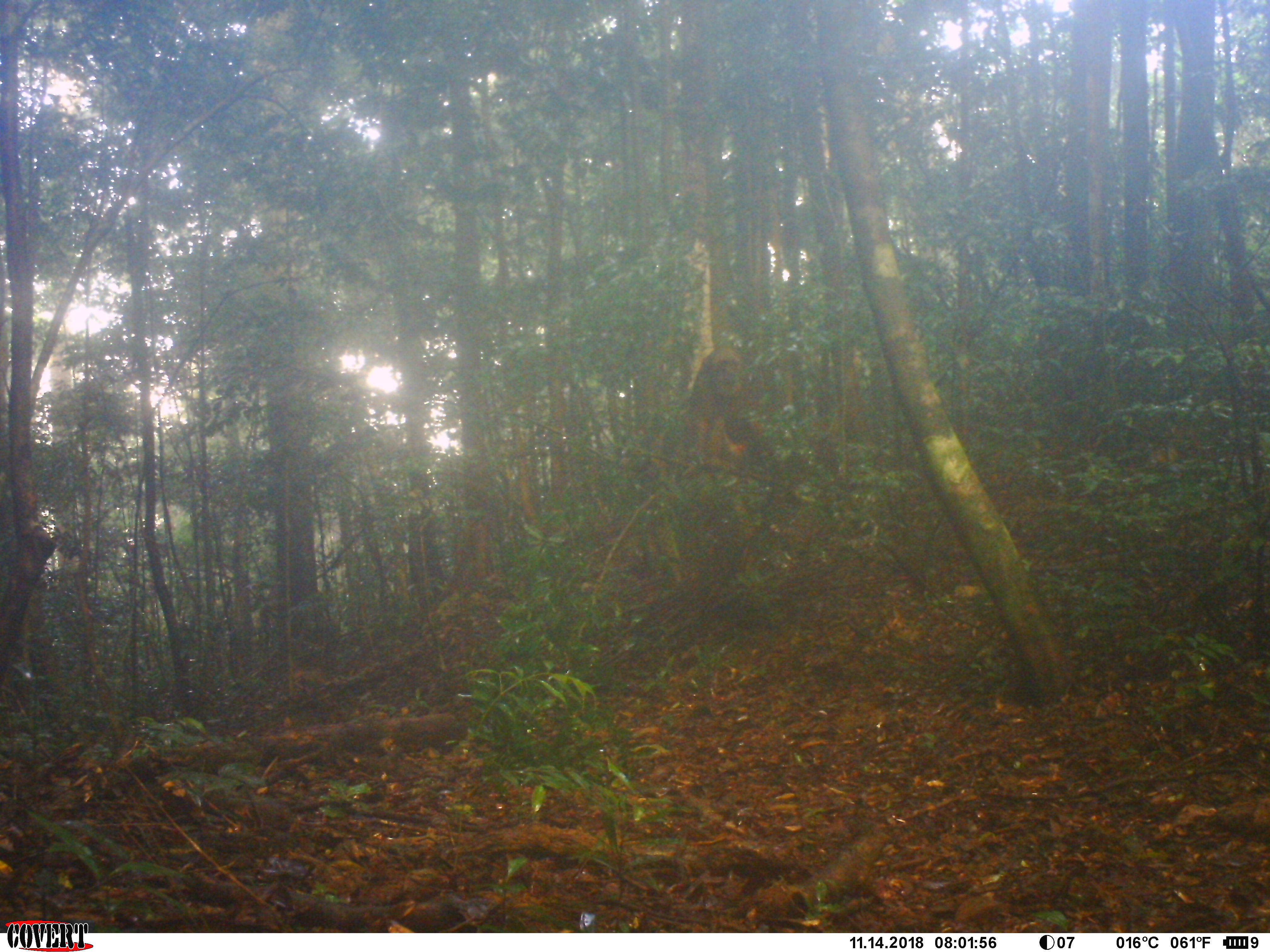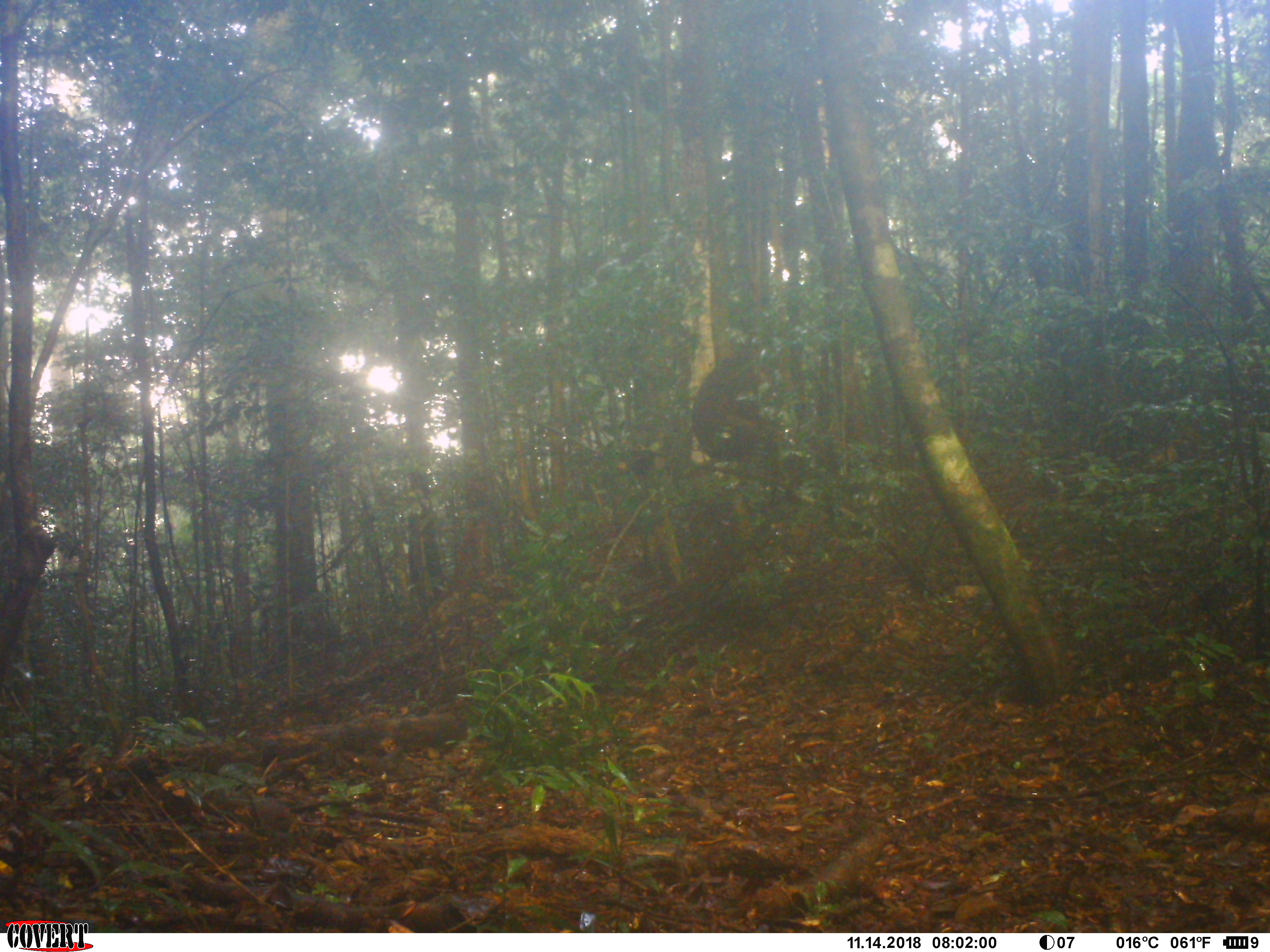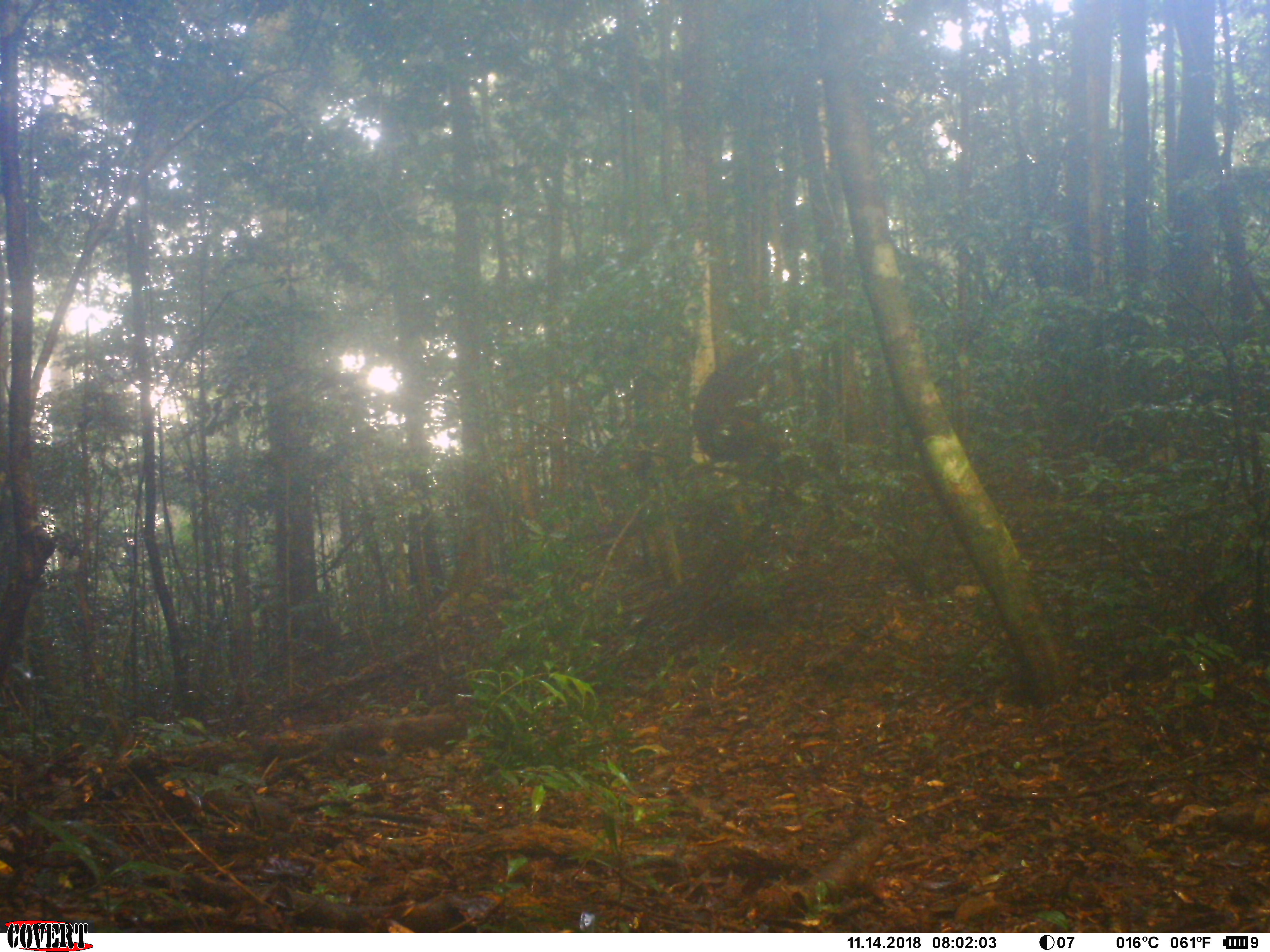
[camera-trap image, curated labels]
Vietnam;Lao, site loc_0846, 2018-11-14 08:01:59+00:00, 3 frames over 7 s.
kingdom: Animalia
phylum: Chordata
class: Mammalia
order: Primates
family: Cercopithecidae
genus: Macaca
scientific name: Macaca arctoides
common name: stump-tailed macaque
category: stump tailed macaque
Stump tailed macaque (stump-tailed macaque) (Macaca arctoides). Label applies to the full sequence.